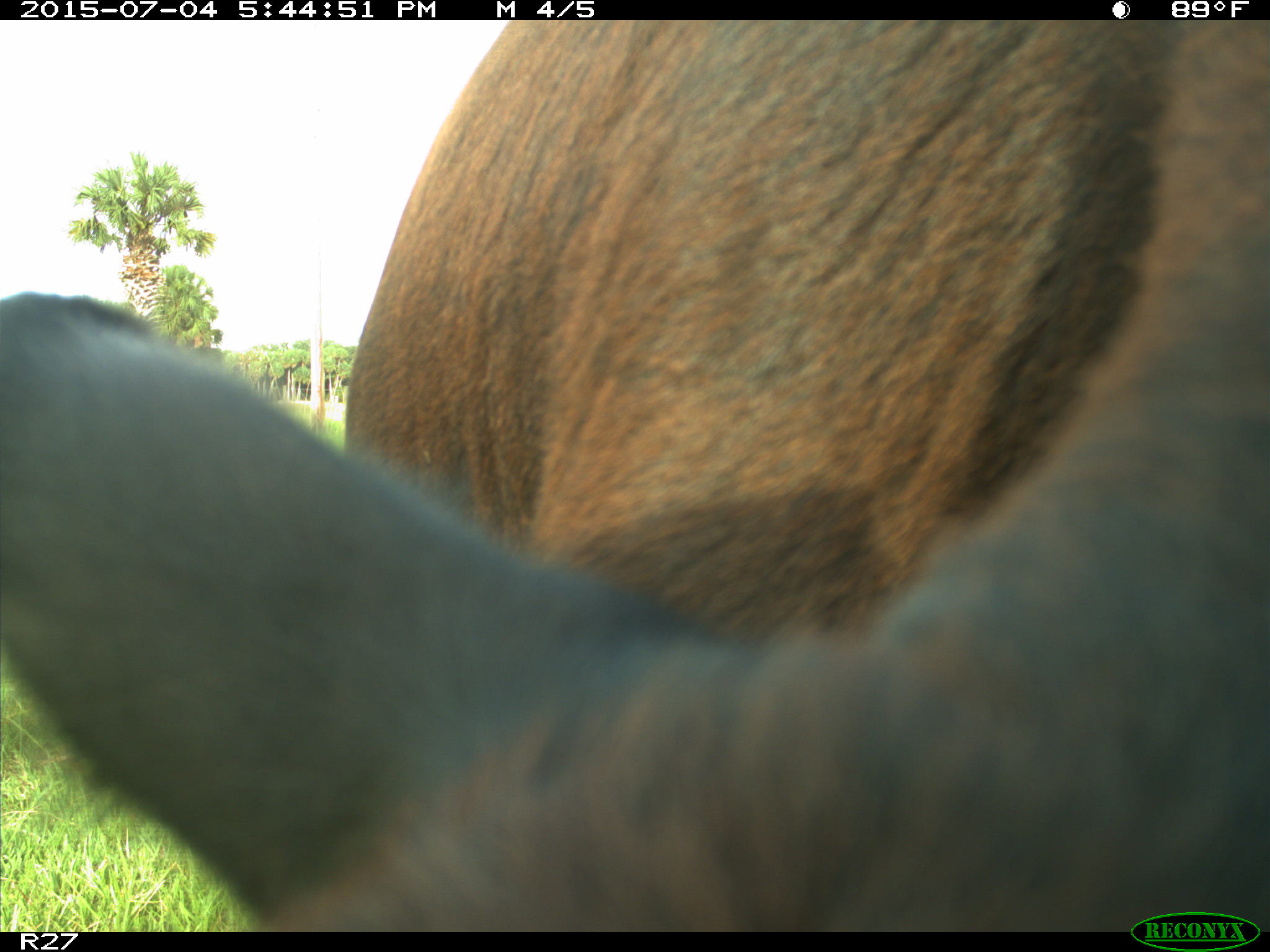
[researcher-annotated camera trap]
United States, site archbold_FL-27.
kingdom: Animalia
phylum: Chordata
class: Mammalia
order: Artiodactyla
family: Bovidae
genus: Bos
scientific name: Bos taurus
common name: domestic cow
Bos taurus (domestic cow).